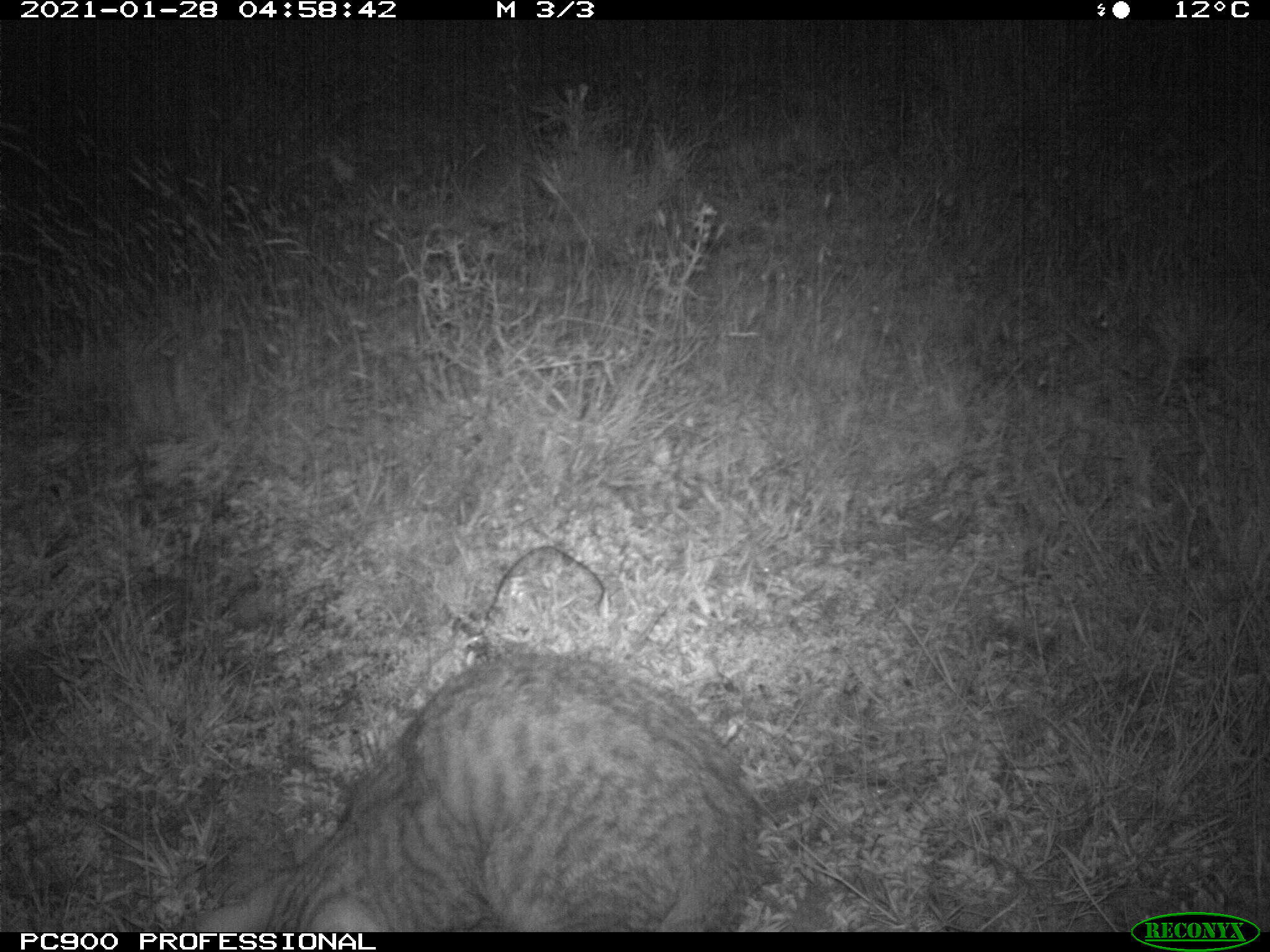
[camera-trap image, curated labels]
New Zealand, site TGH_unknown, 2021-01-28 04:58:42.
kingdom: Animalia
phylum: Chordata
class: Mammalia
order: Carnivora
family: Felidae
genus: Felis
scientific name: Felis catus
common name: domestic cat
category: cat